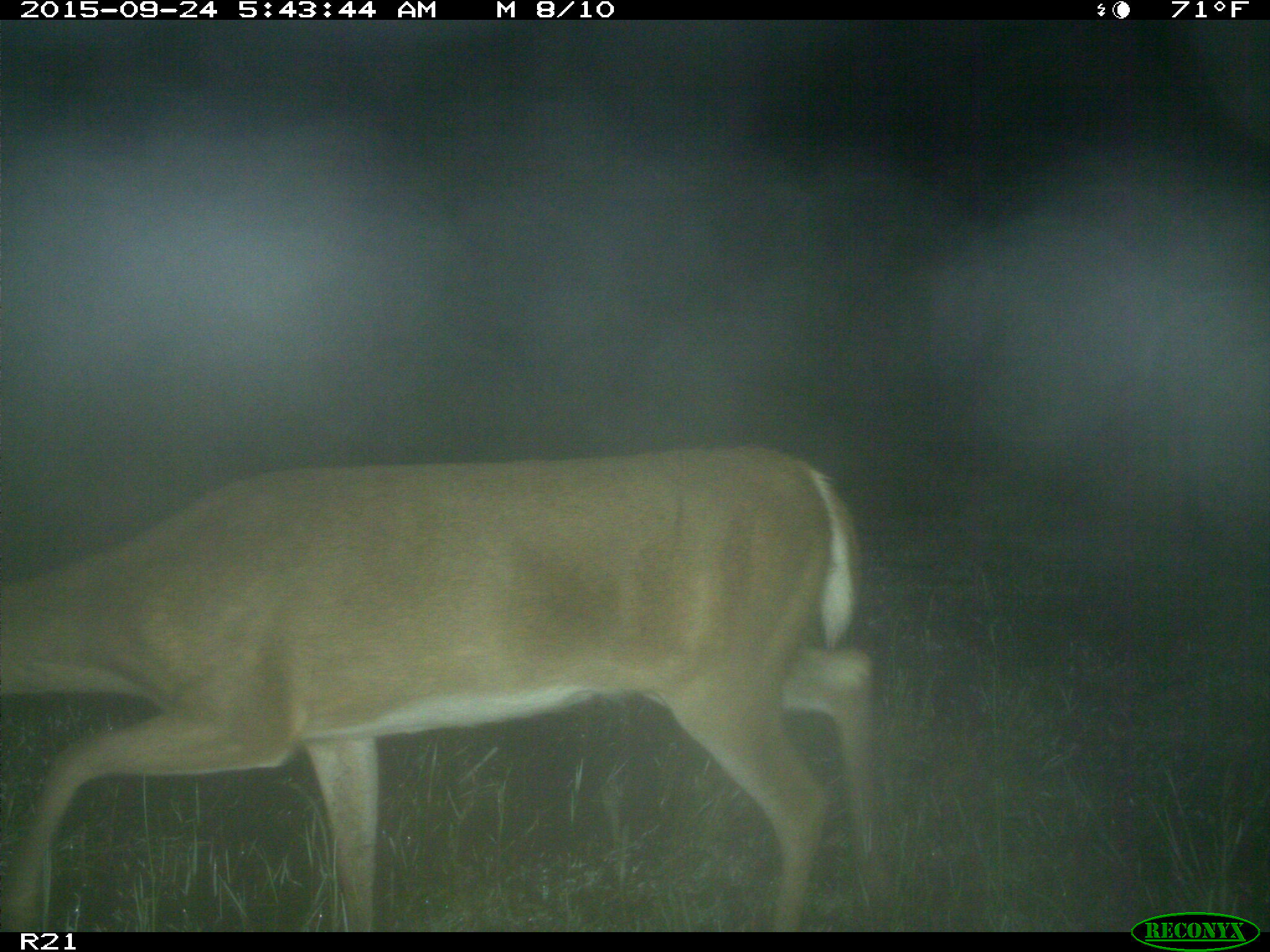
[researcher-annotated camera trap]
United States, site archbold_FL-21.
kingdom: Animalia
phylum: Chordata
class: Mammalia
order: Artiodactyla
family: Cervidae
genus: Odocoileus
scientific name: Odocoileus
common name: deer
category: unidentified deer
Unidentified deer (deer) (Odocoileus).